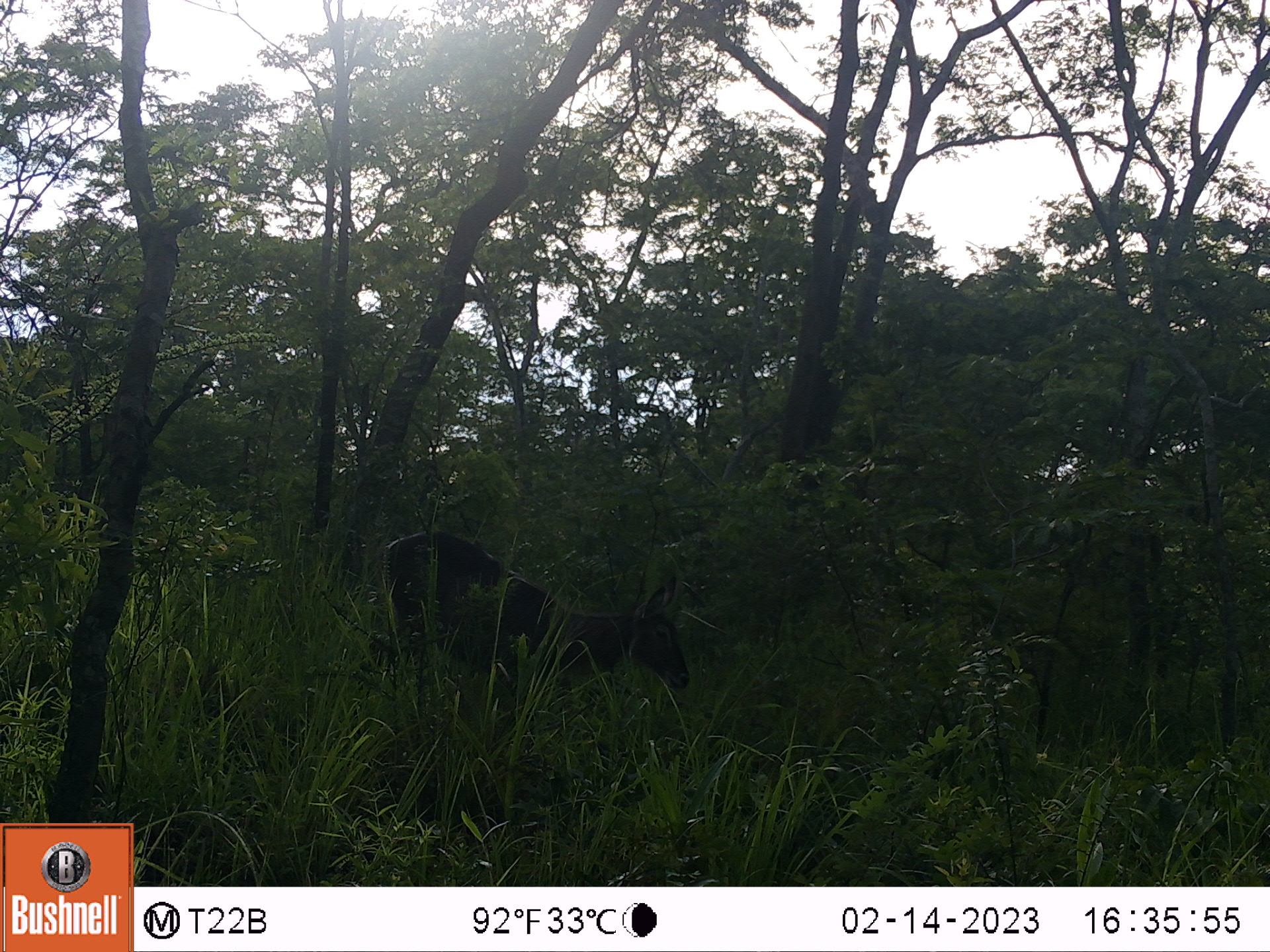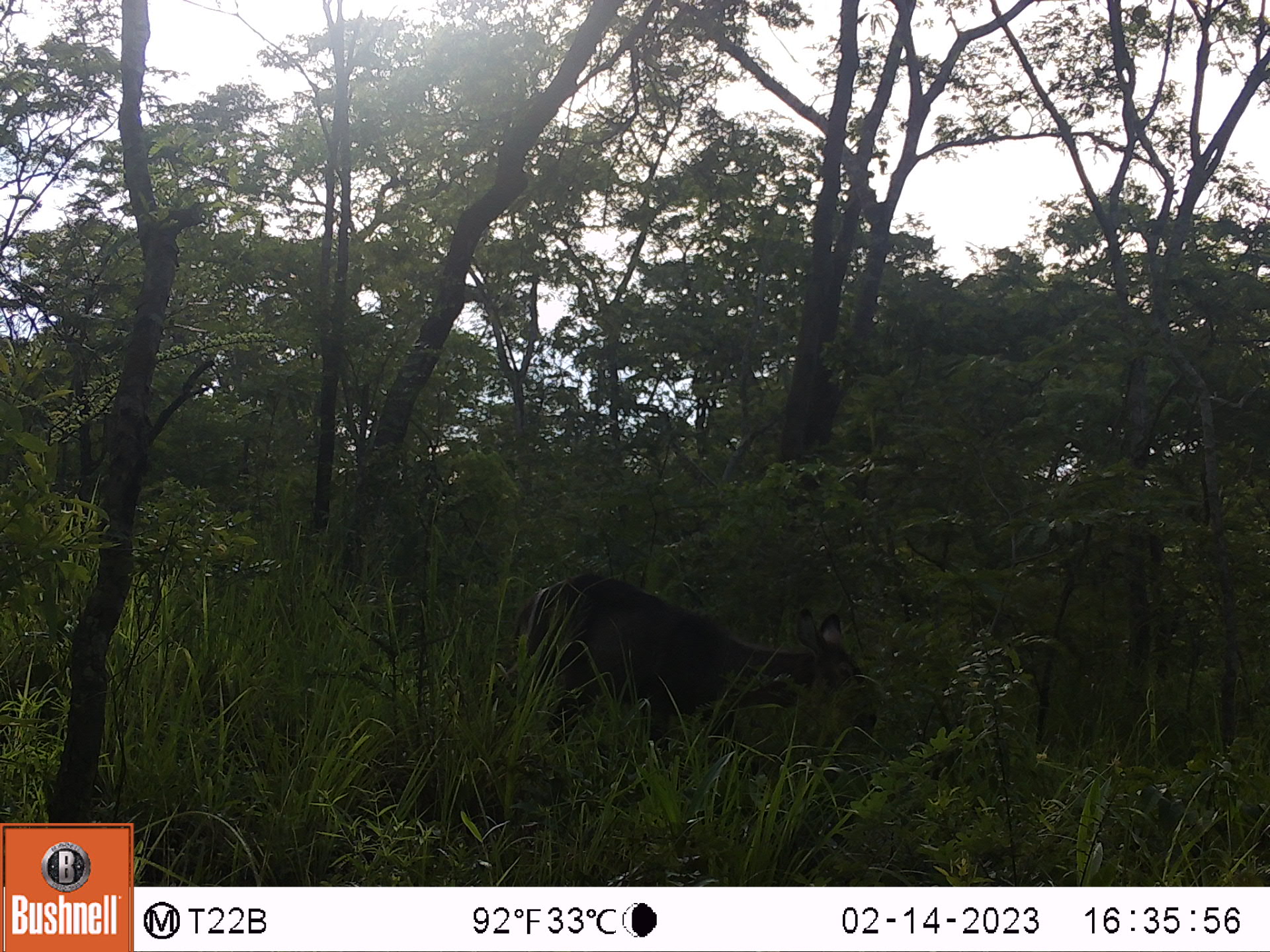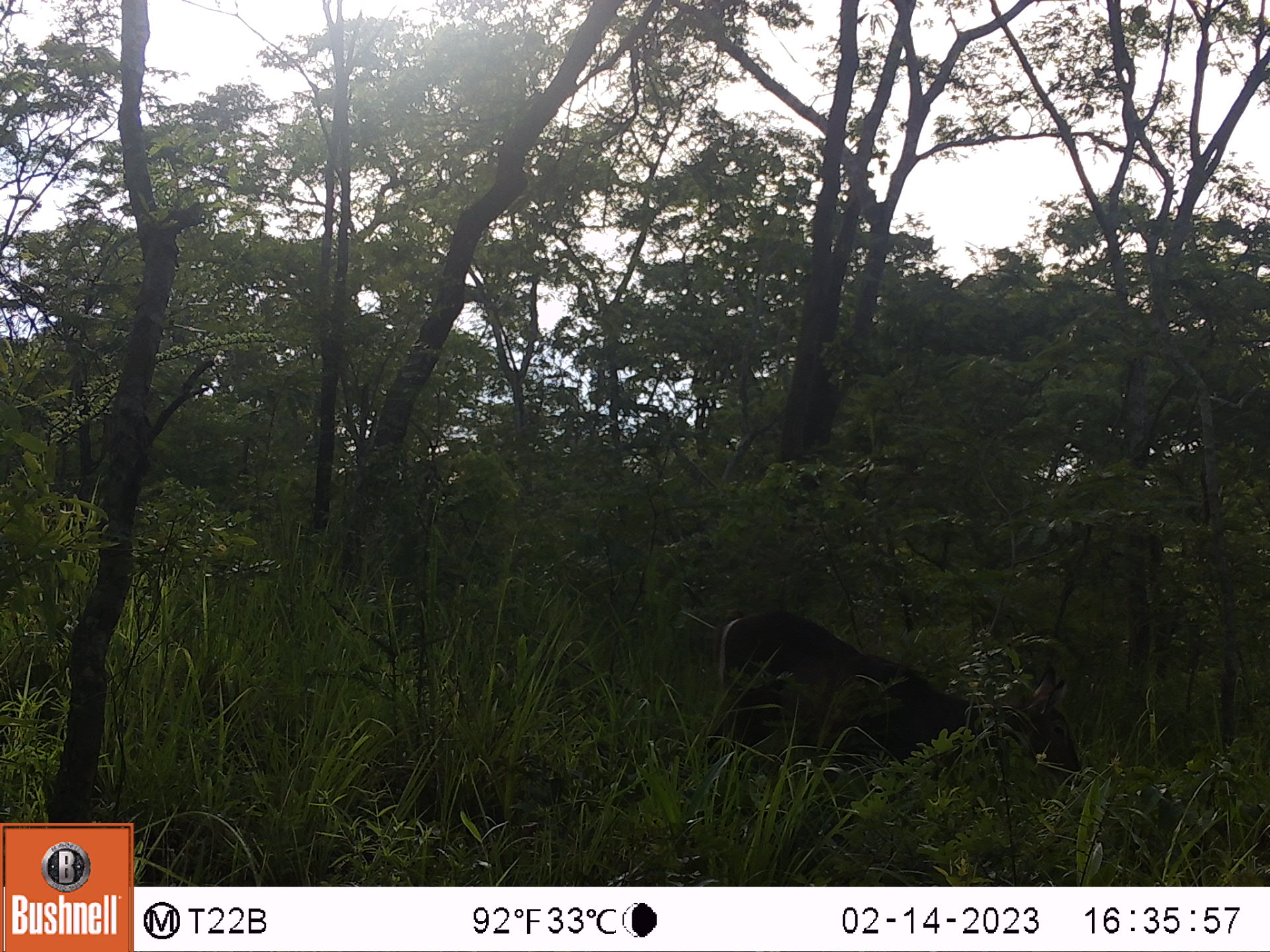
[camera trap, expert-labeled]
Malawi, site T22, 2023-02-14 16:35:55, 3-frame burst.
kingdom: Animalia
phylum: Chordata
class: Mammalia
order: Artiodactyla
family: Bovidae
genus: Kobus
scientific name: Kobus ellipsiprymnus ellipsiprymnus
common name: common waterbuck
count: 1